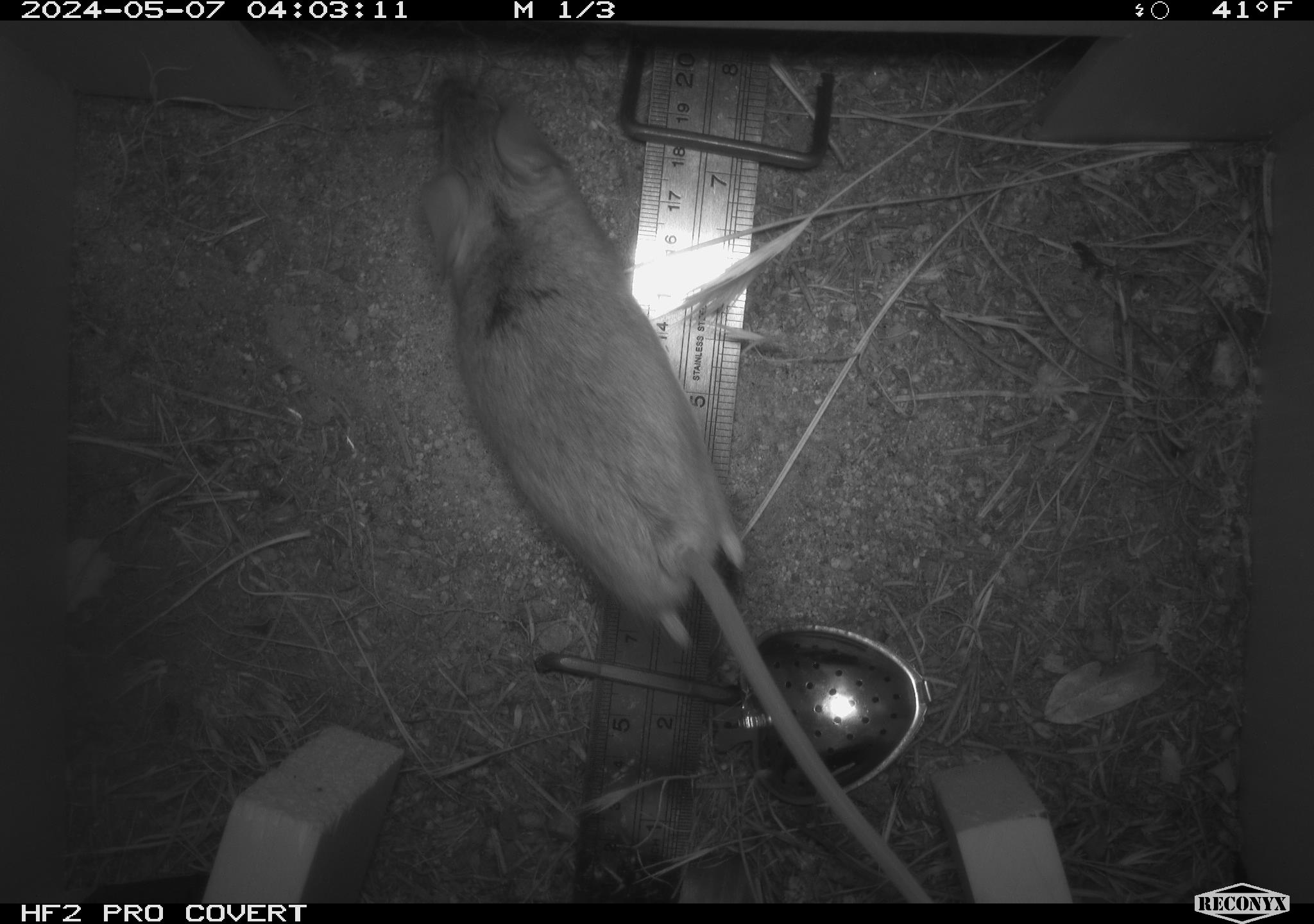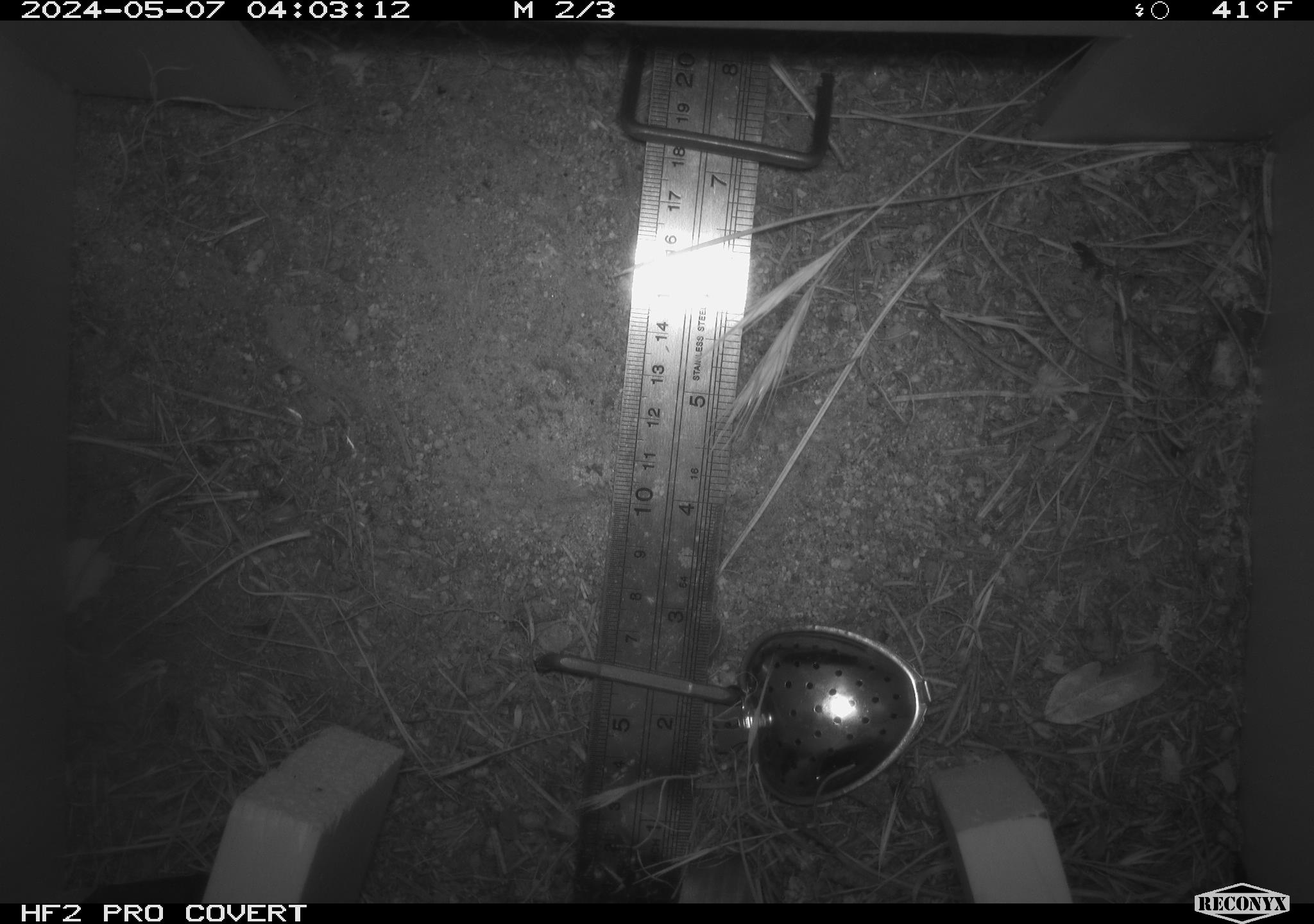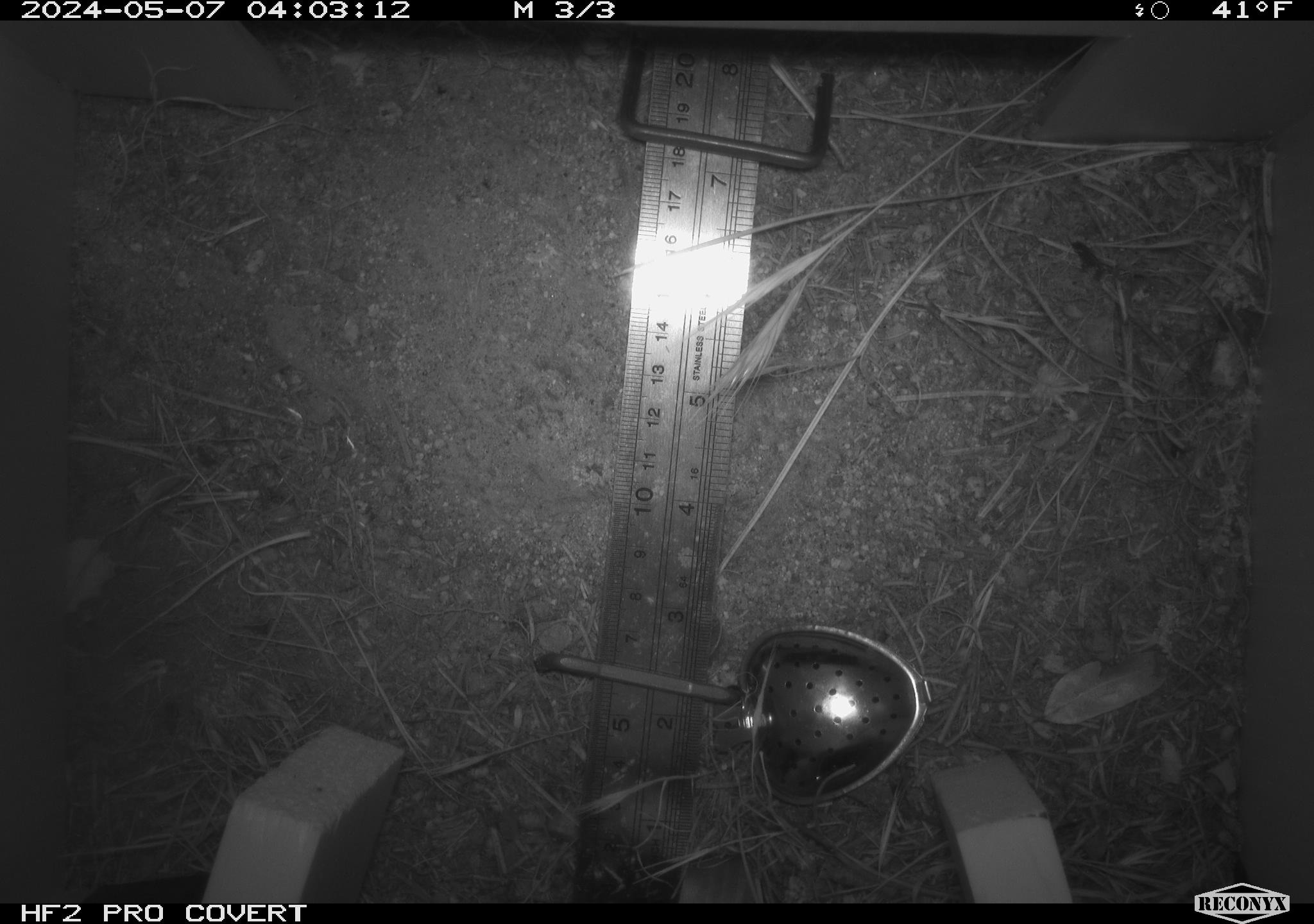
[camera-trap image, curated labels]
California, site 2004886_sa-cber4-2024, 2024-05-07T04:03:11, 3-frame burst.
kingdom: Animalia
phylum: Chordata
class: Mammalia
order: Rodentia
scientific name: Rodentia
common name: mouse species